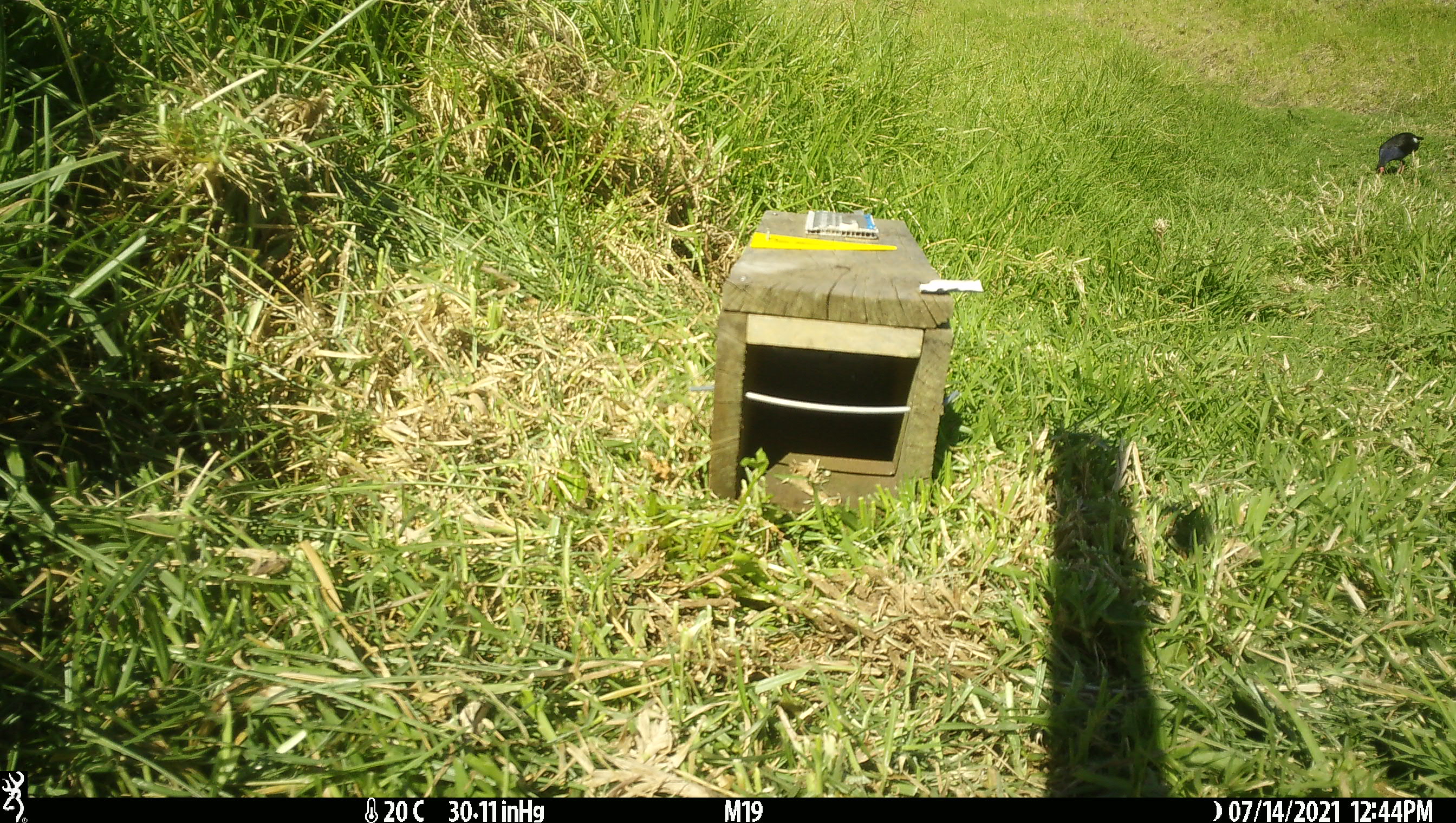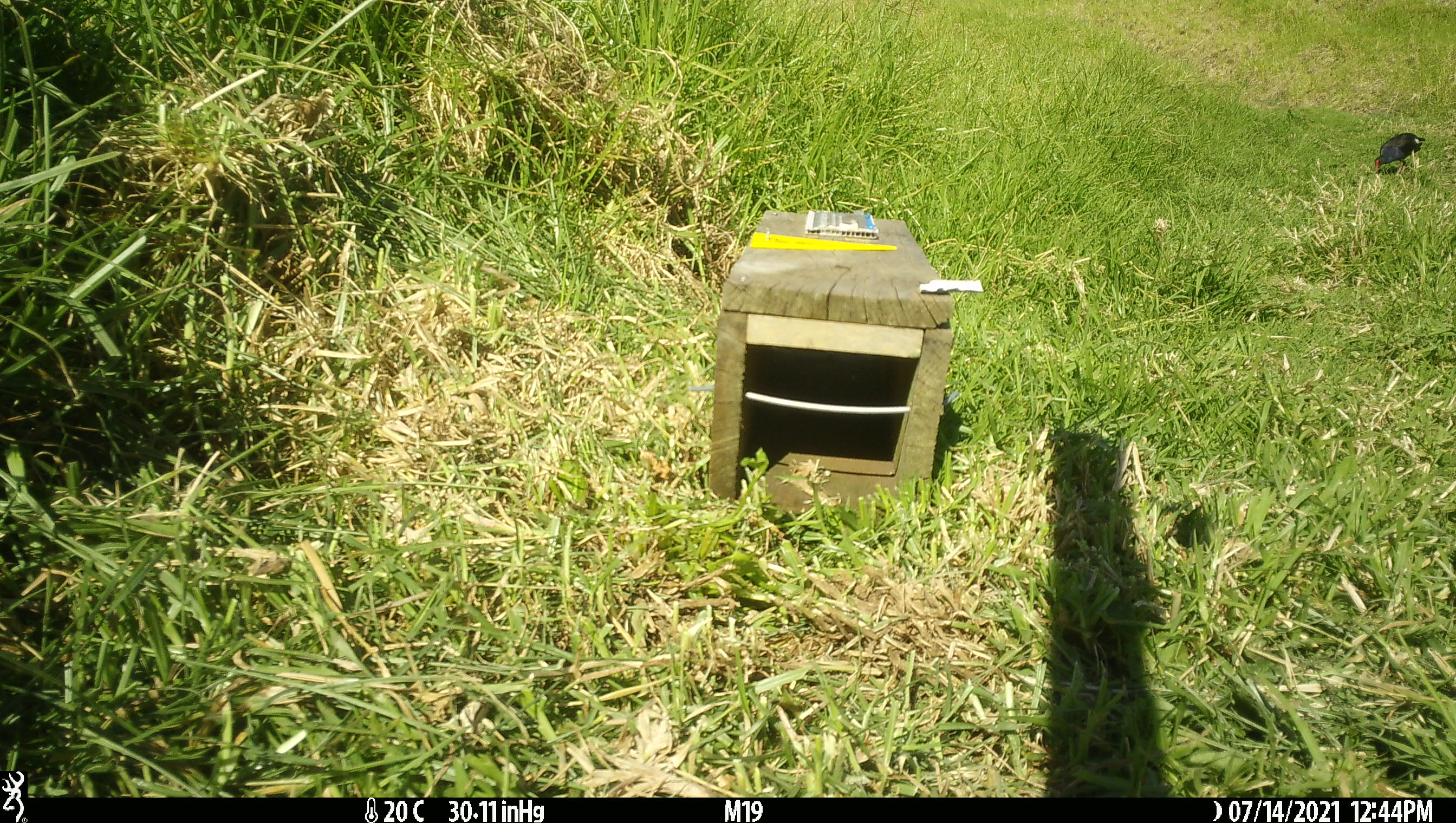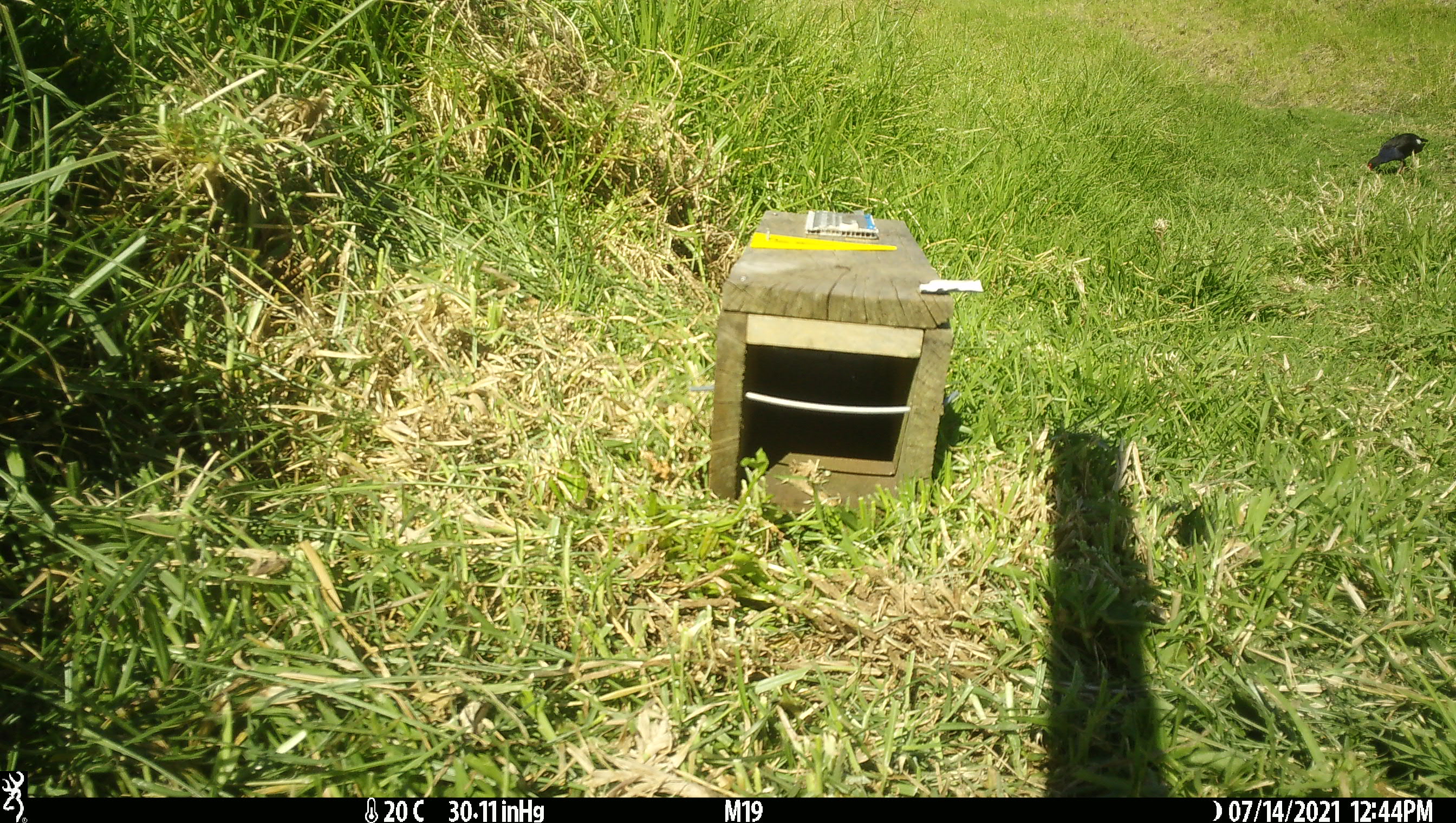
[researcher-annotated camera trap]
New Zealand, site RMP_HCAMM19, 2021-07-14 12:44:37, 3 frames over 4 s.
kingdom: Animalia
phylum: Chordata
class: Aves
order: Gruiformes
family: Rallidae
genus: Porphyrio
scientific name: Porphyrio melanotus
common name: australasian swamphen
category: pukeko